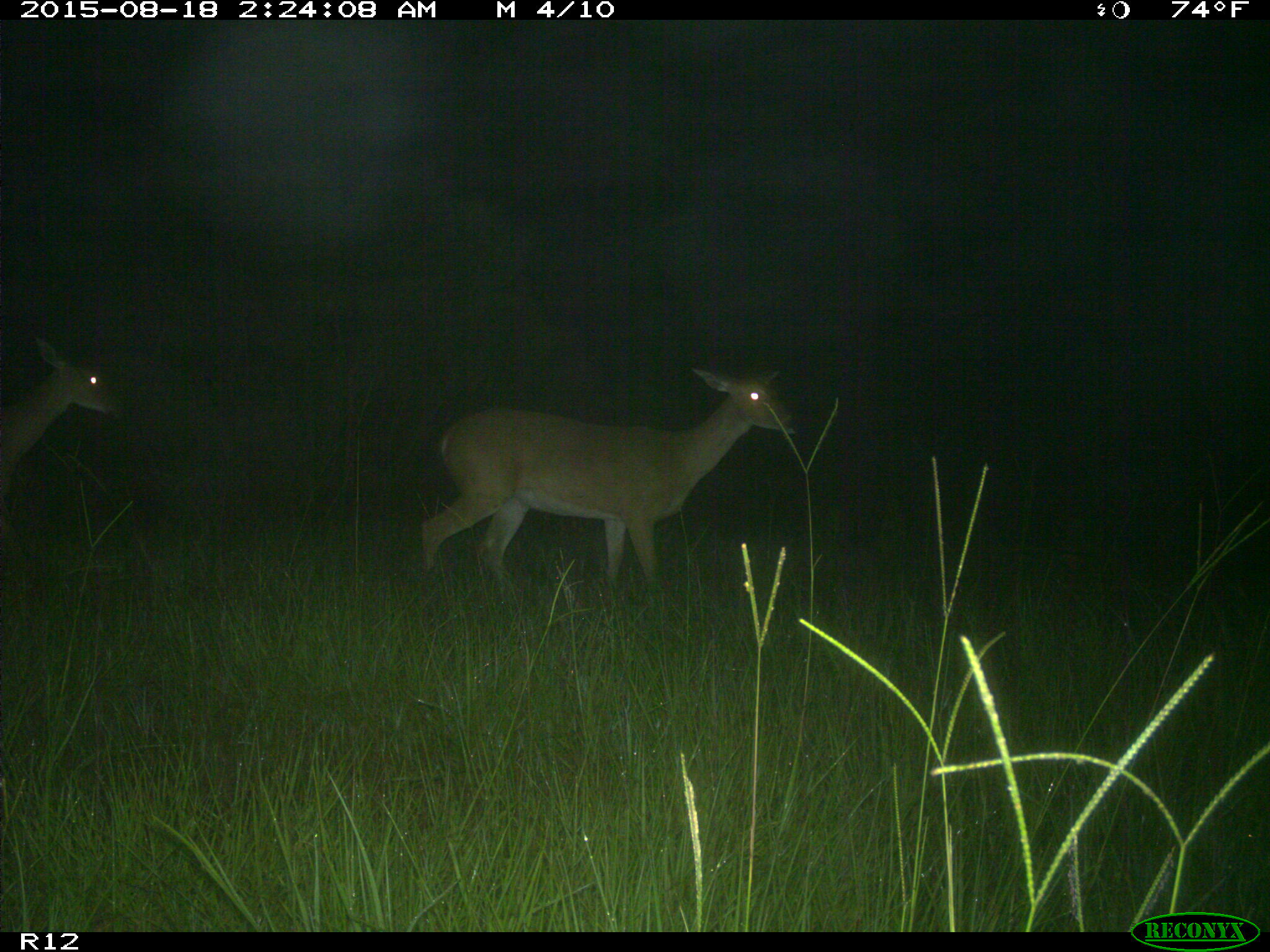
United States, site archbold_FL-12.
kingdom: Animalia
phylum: Chordata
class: Mammalia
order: Artiodactyla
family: Cervidae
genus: Odocoileus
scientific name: Odocoileus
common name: deer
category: unidentified deer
Unidentified deer (deer) (Odocoileus).